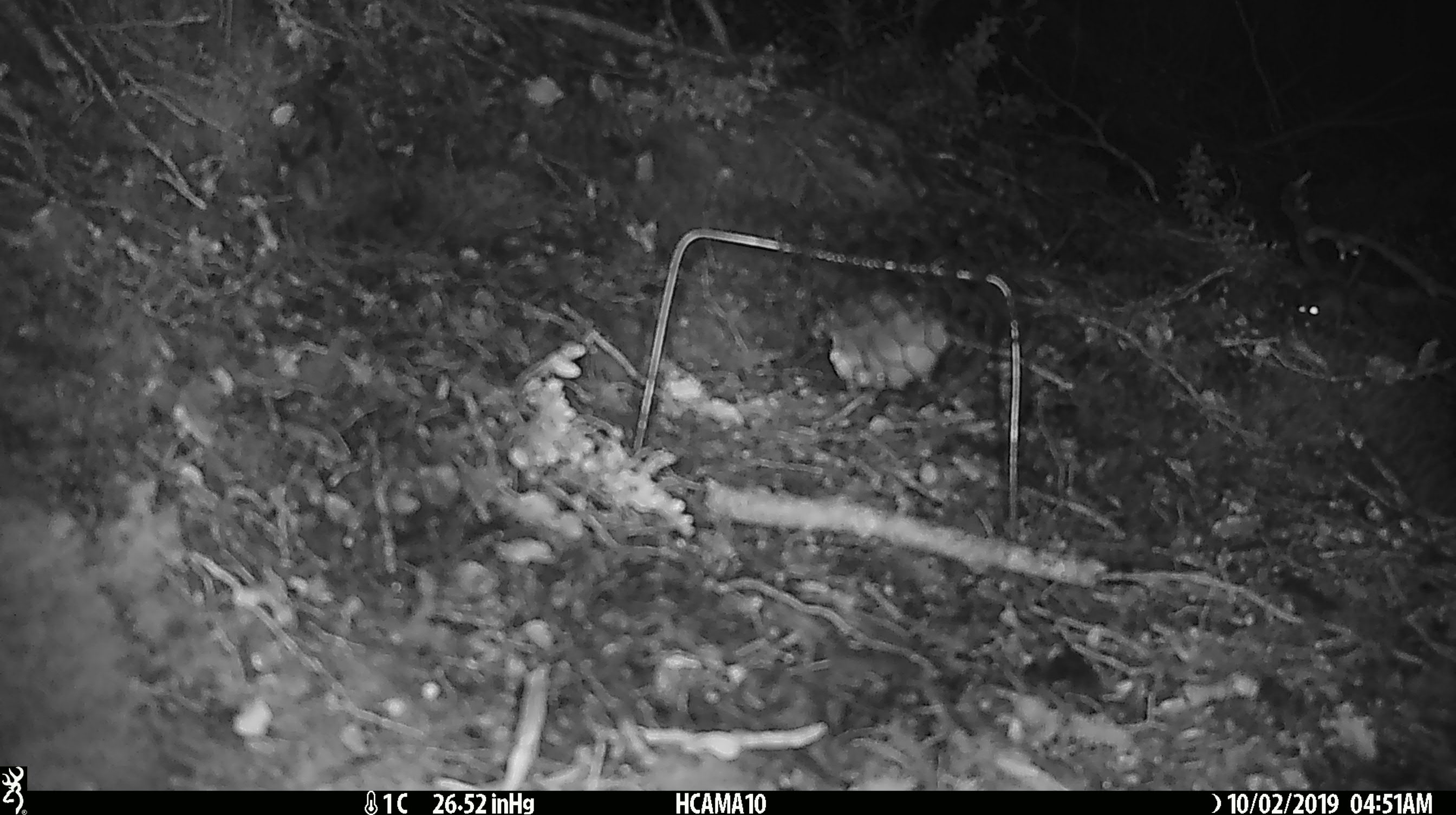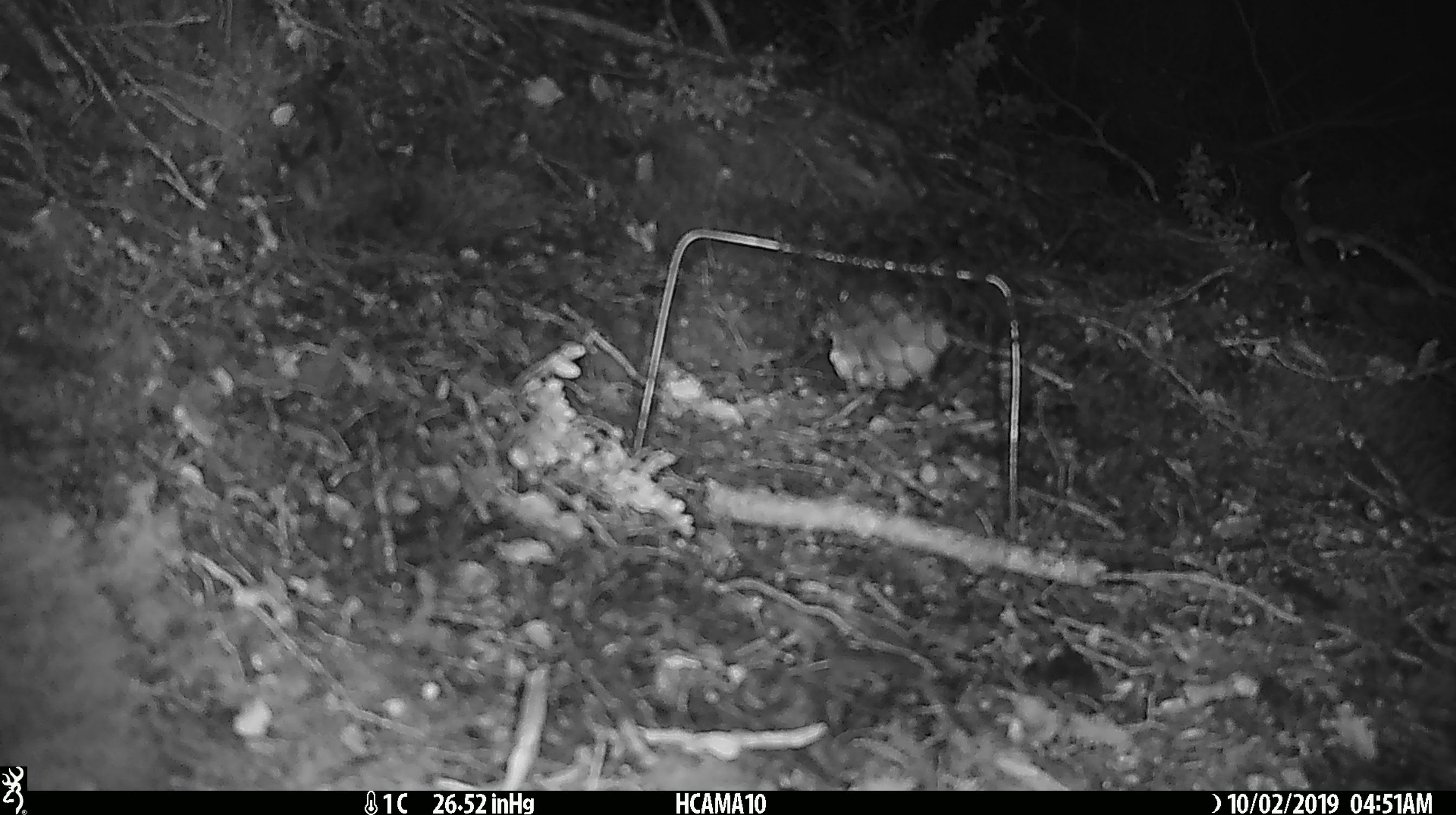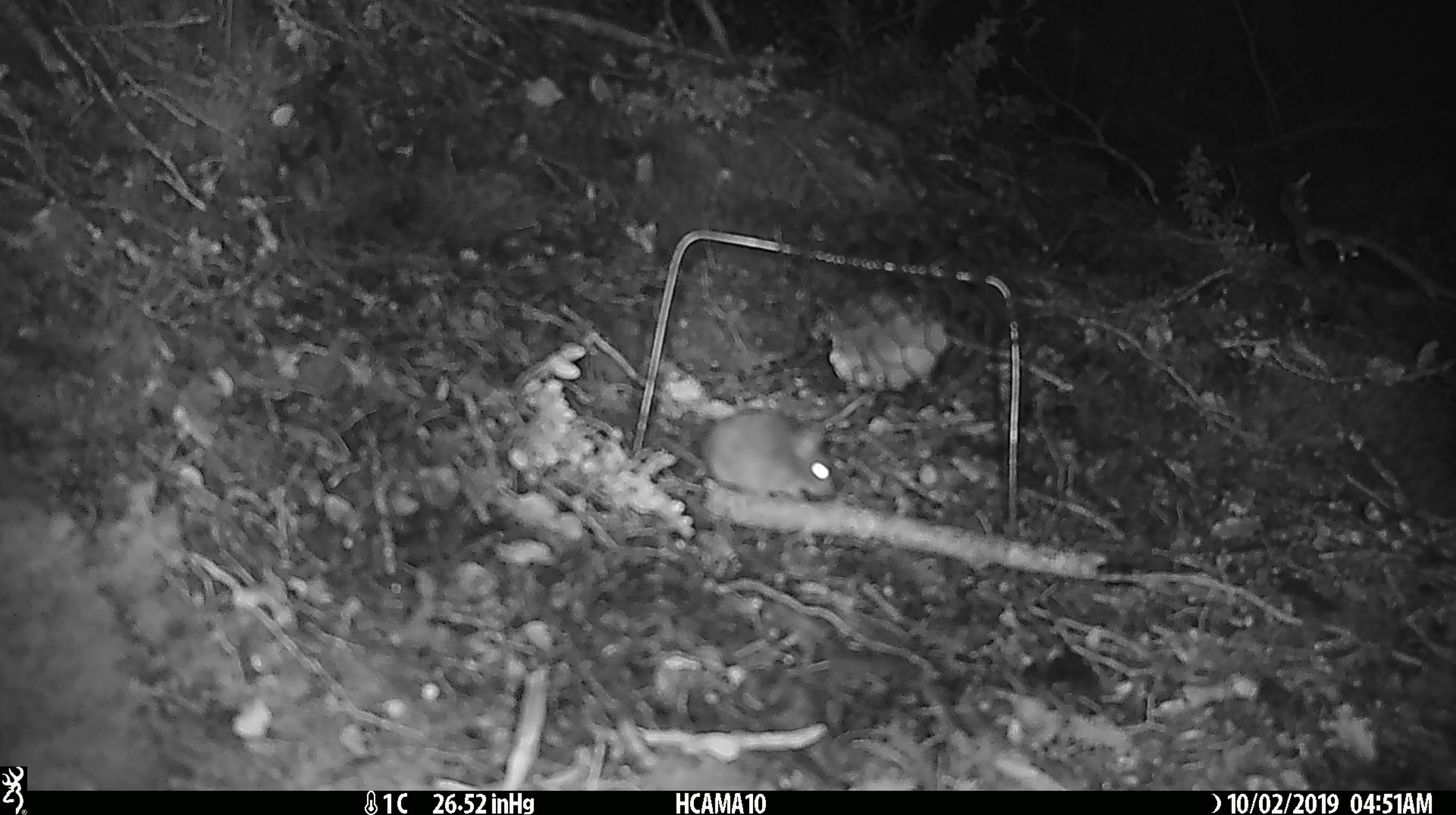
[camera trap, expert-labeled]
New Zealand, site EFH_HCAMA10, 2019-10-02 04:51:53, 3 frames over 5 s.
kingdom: Animalia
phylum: Chordata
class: Mammalia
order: Rodentia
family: Muridae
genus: Mus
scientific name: Mus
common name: mouse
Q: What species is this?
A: Mouse (Mus).